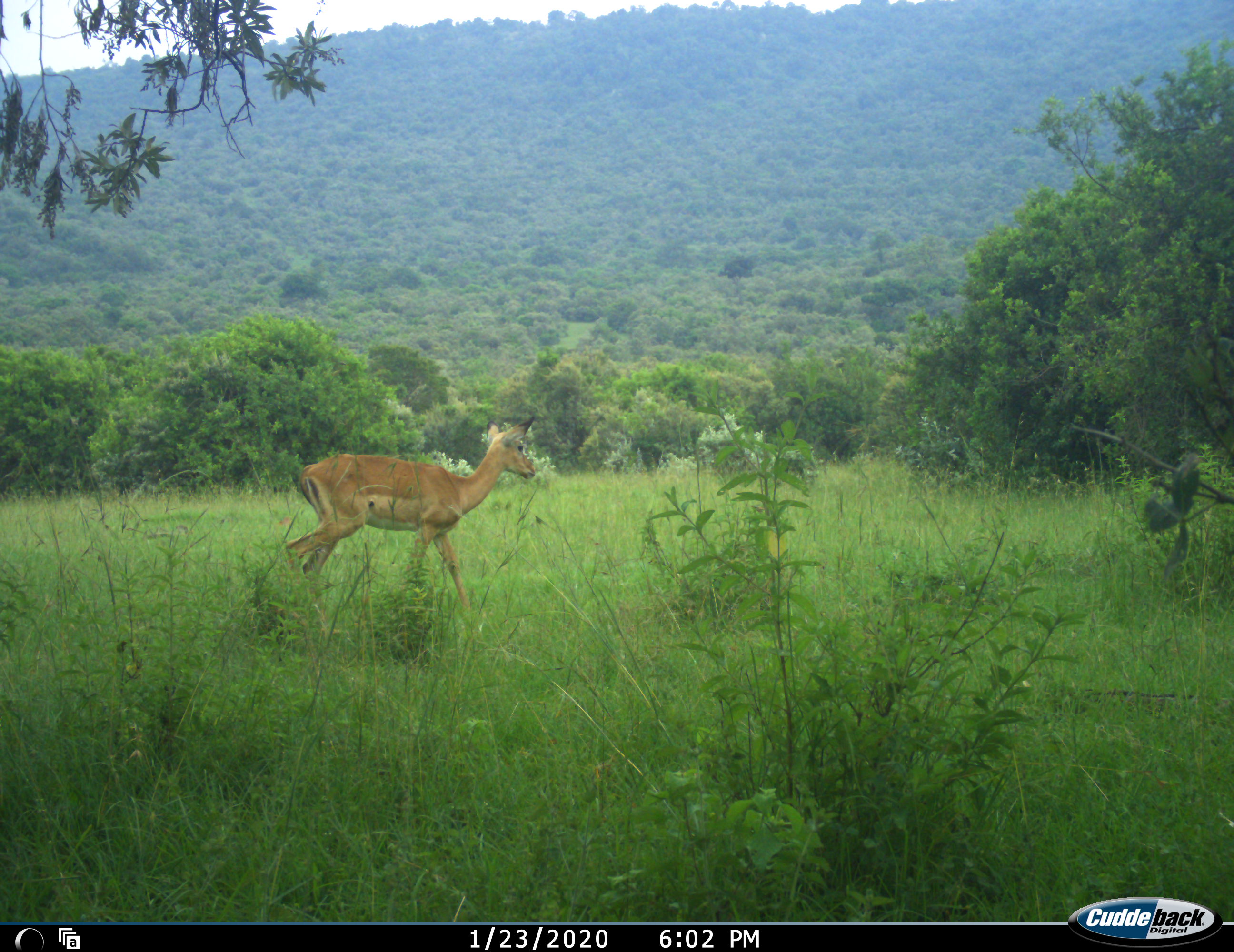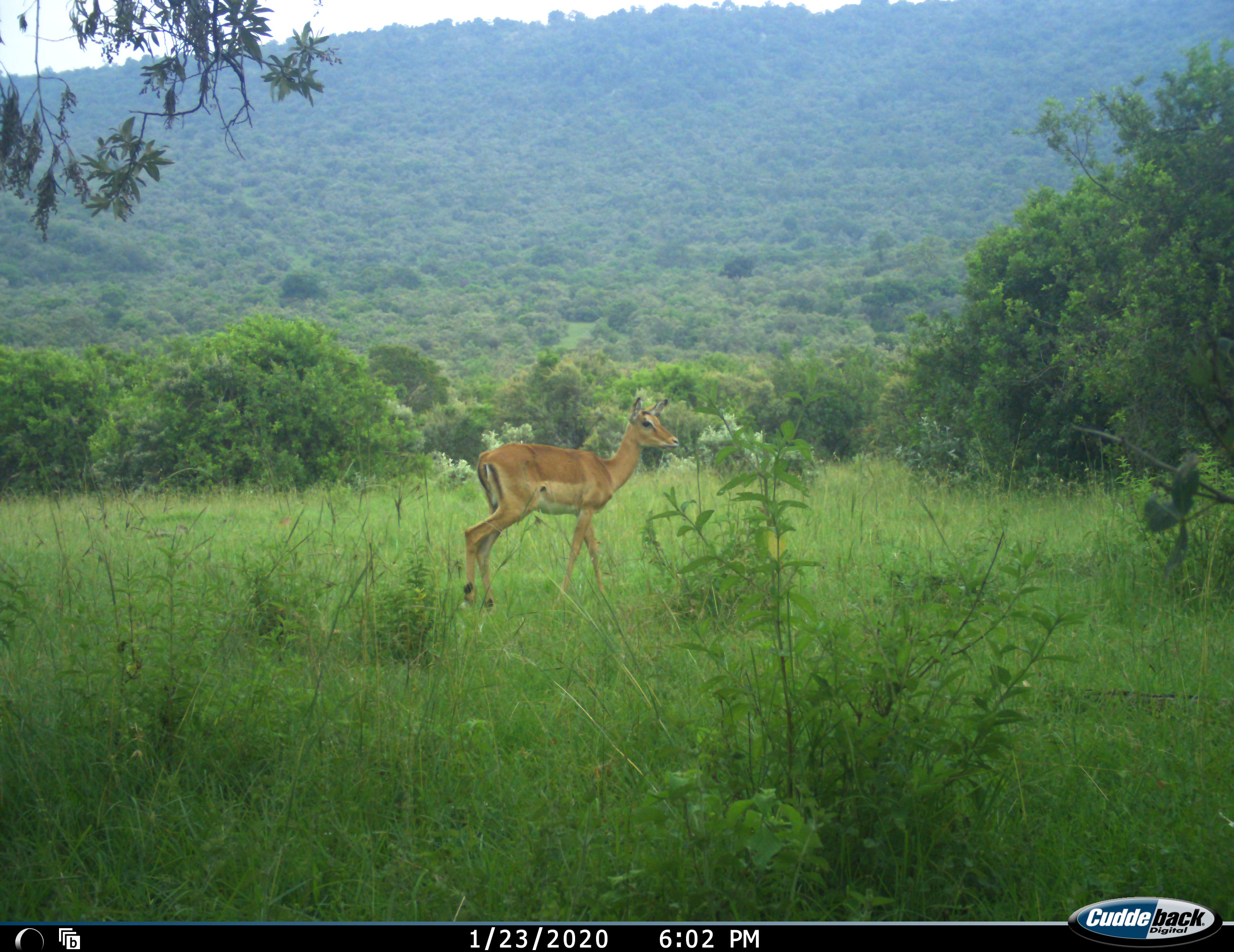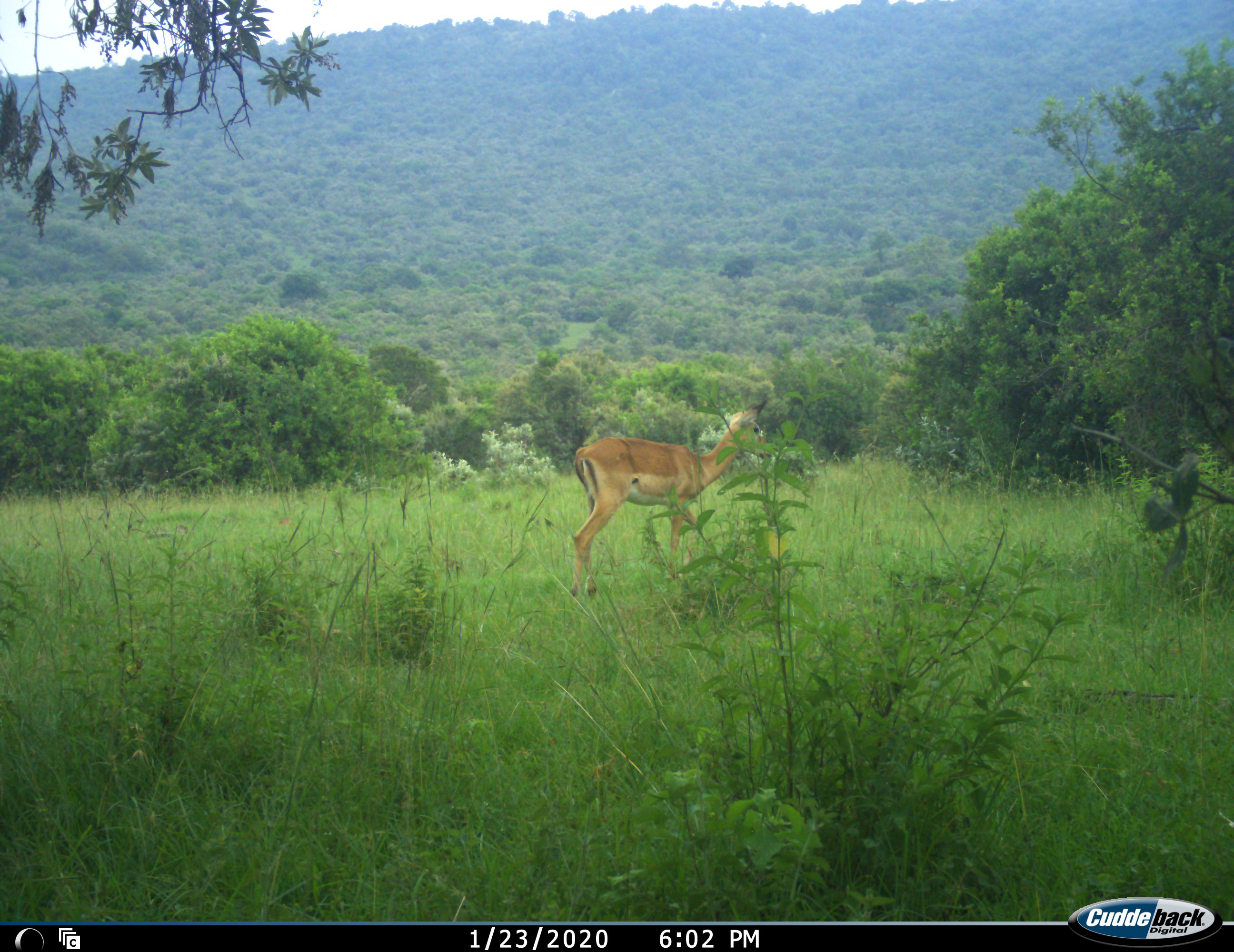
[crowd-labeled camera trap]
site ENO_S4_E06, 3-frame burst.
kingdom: Animalia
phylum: Chordata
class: Mammalia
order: Artiodactyla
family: Bovidae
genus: Aepyceros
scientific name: Aepyceros melampus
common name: impala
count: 1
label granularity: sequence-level